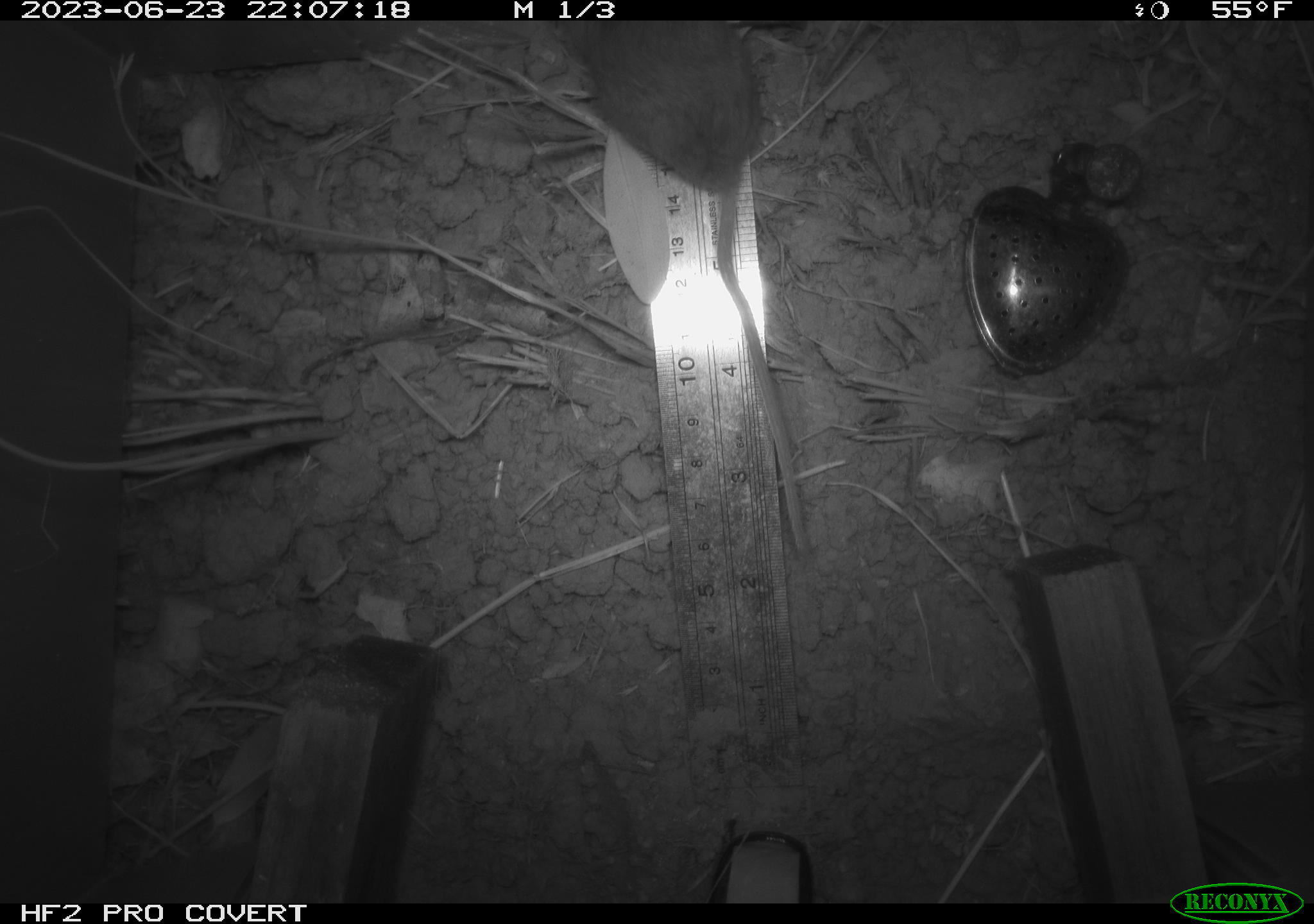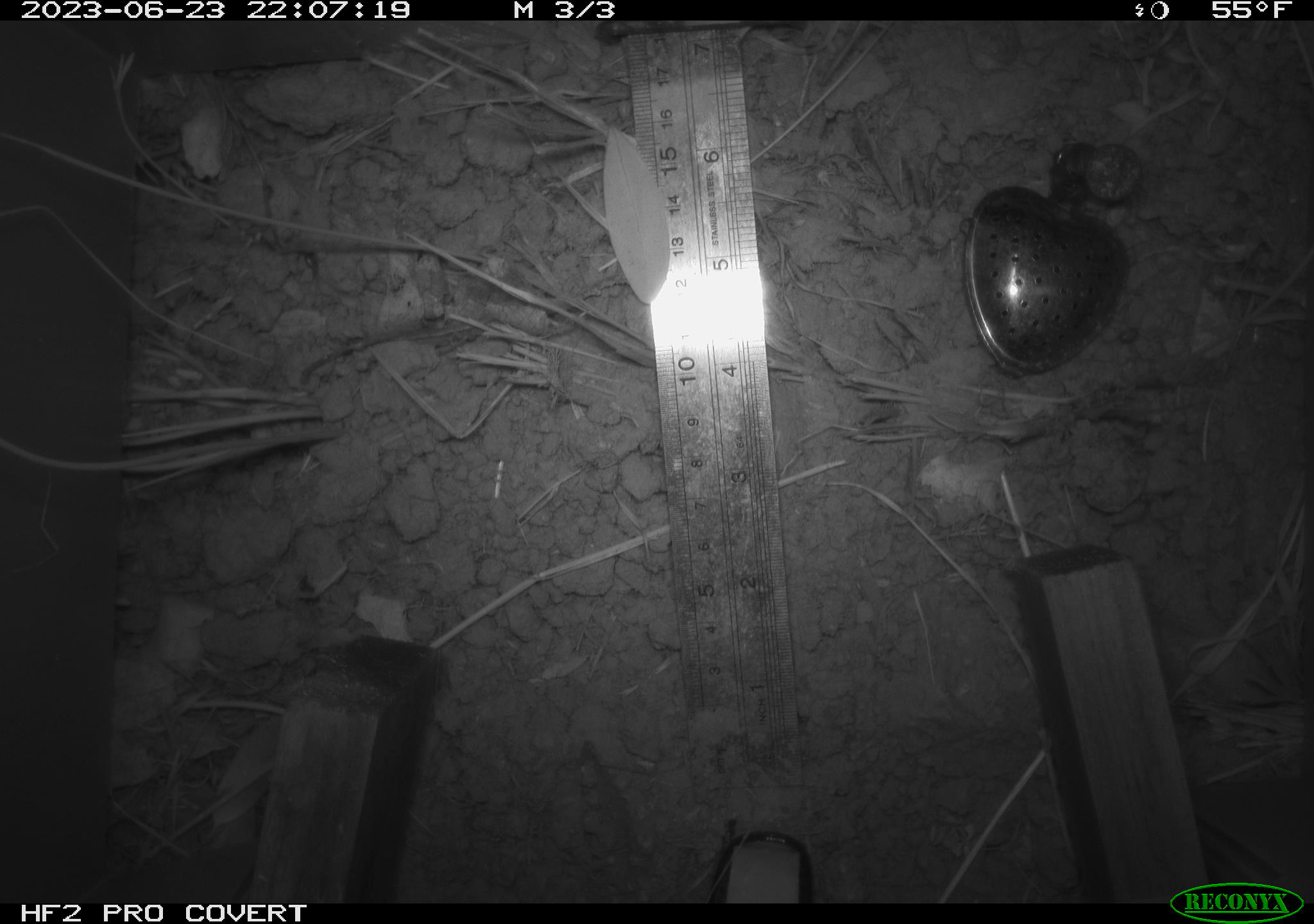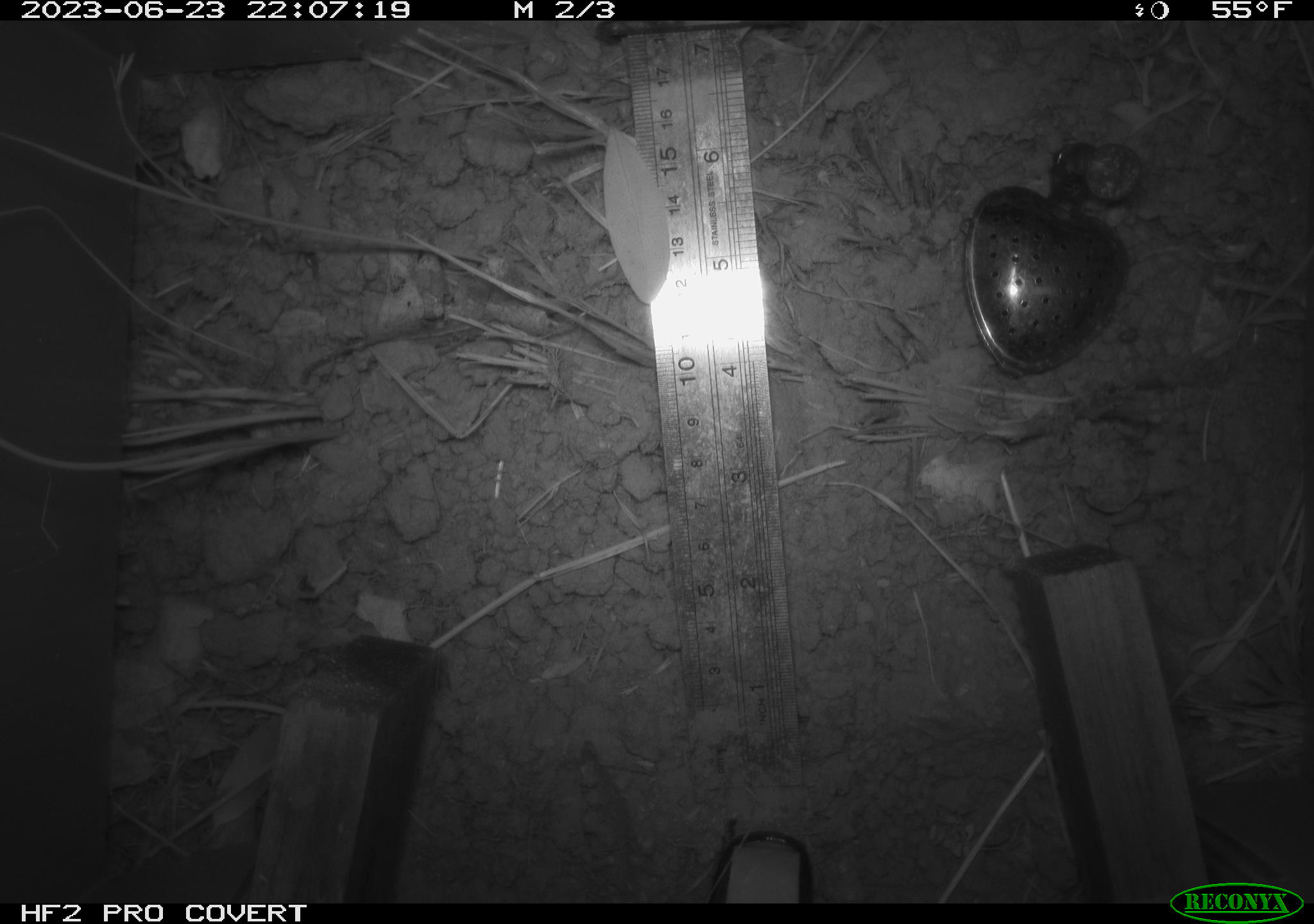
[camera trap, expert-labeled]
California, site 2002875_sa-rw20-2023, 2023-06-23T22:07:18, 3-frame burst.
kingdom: Animalia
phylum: Chordata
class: Mammalia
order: Rodentia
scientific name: Rodentia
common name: rodent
Rodent (Rodentia).